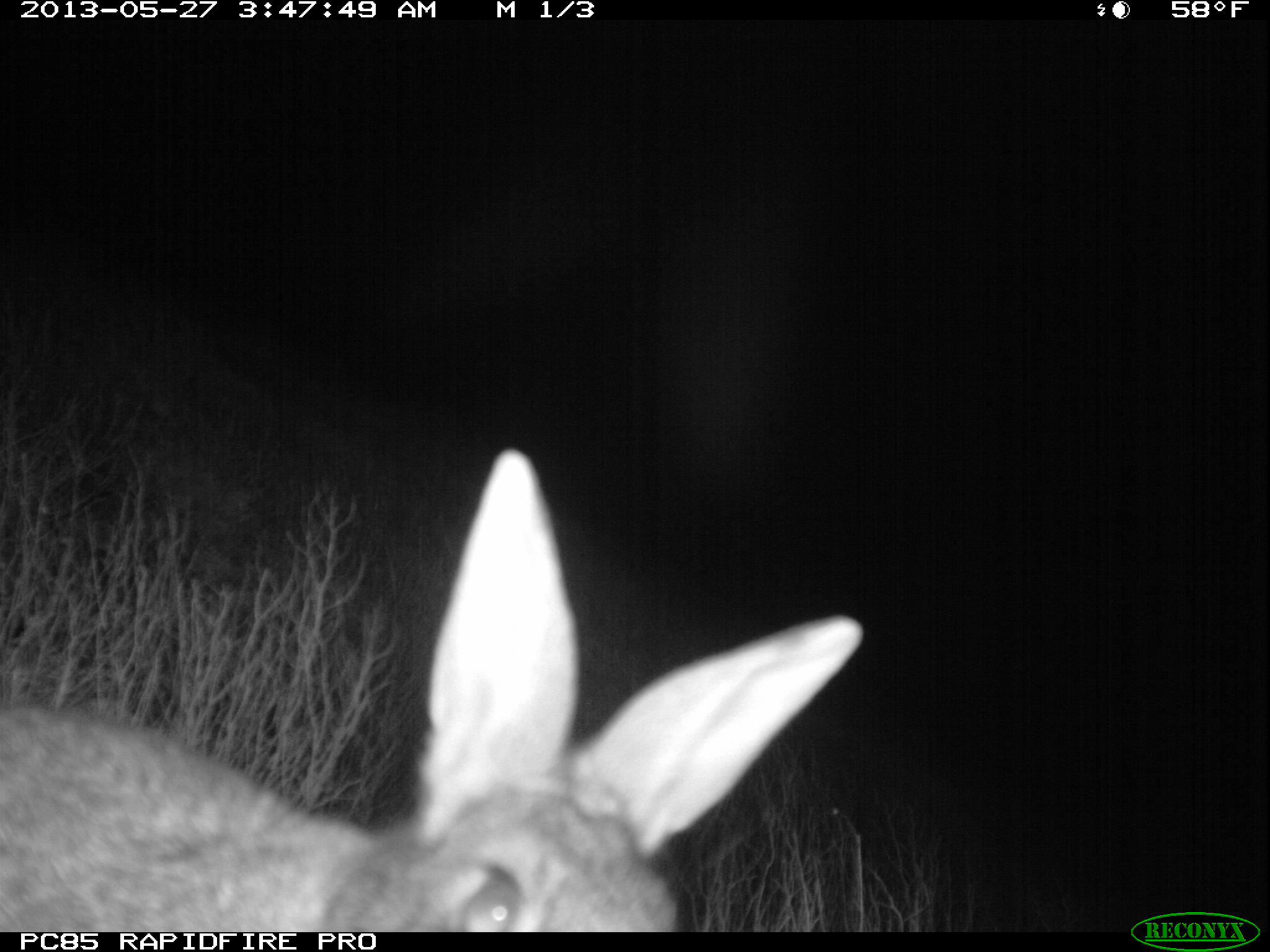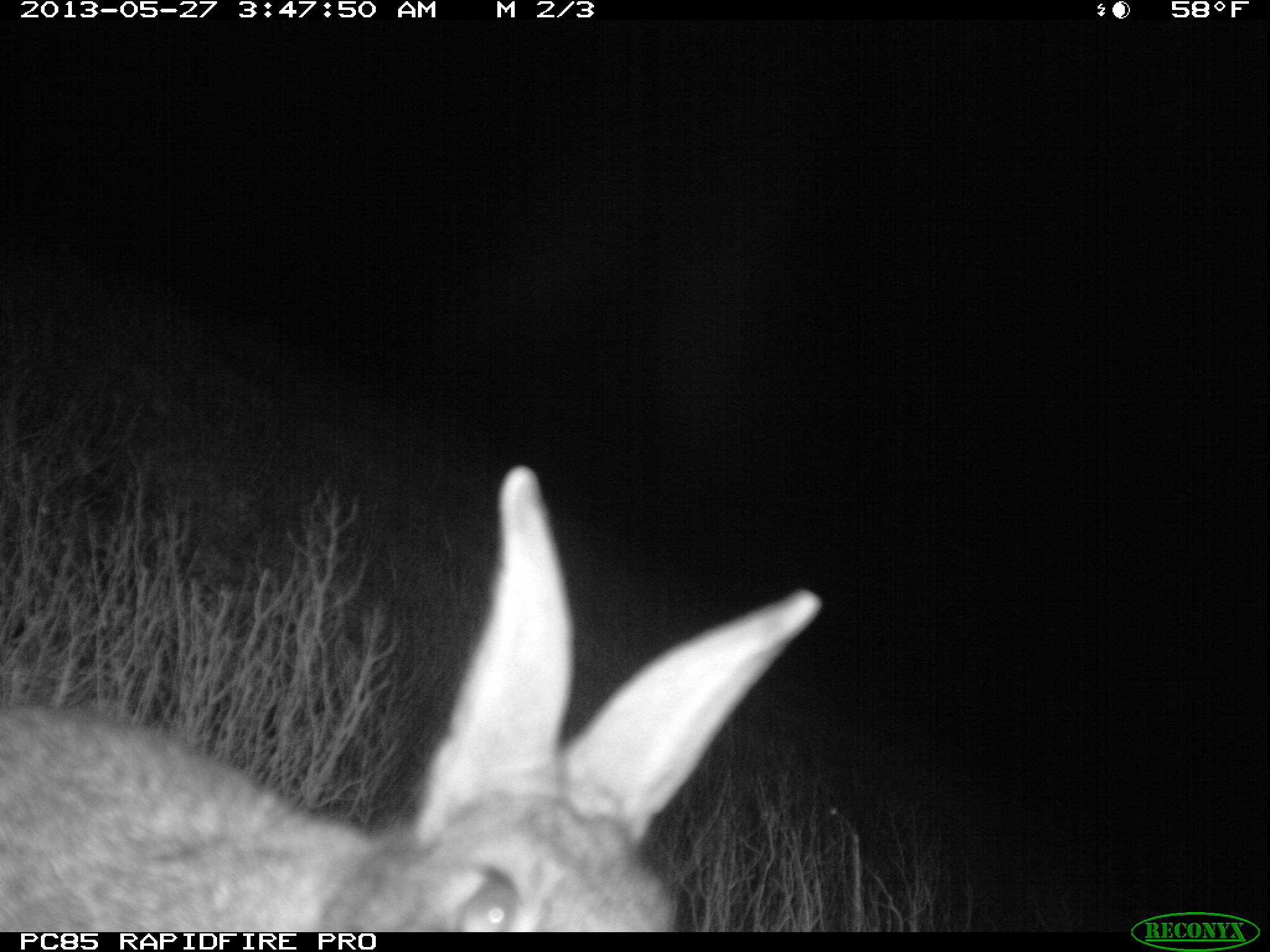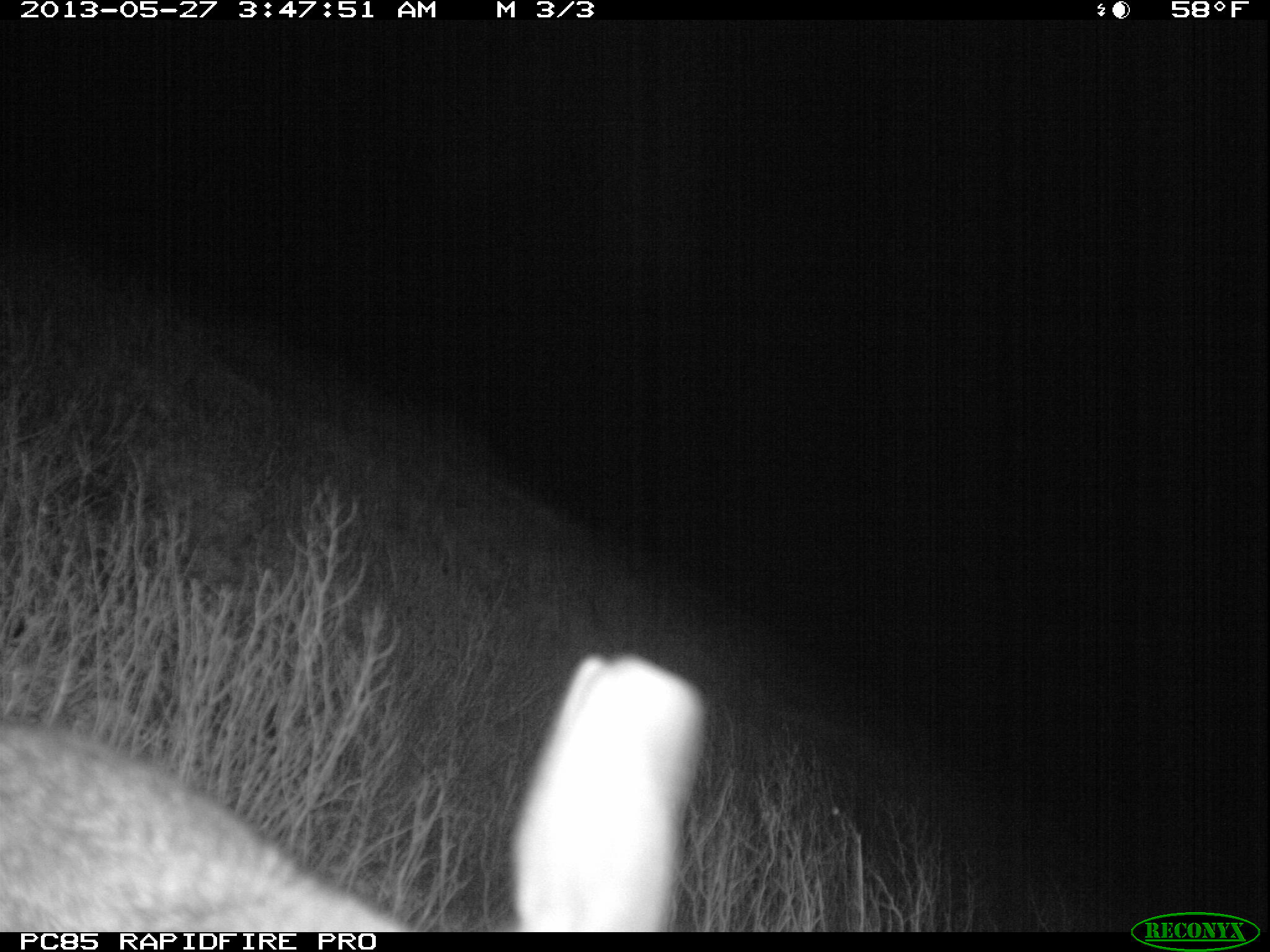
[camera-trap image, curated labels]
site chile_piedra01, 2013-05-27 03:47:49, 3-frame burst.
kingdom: Animalia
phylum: Chordata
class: Mammalia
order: Lagomorpha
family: Leporidae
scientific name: Leporidae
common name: rabbits and hares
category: rabbit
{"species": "rabbit (rabbits and hares) (Leporidae)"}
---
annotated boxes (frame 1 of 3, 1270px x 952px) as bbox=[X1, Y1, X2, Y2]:
rabbit: bbox=[0, 454, 866, 928]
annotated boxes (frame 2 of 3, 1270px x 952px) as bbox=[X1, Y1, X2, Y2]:
rabbit: bbox=[0, 461, 819, 932]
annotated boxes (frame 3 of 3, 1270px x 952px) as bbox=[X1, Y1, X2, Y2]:
rabbit: bbox=[0, 659, 746, 932]